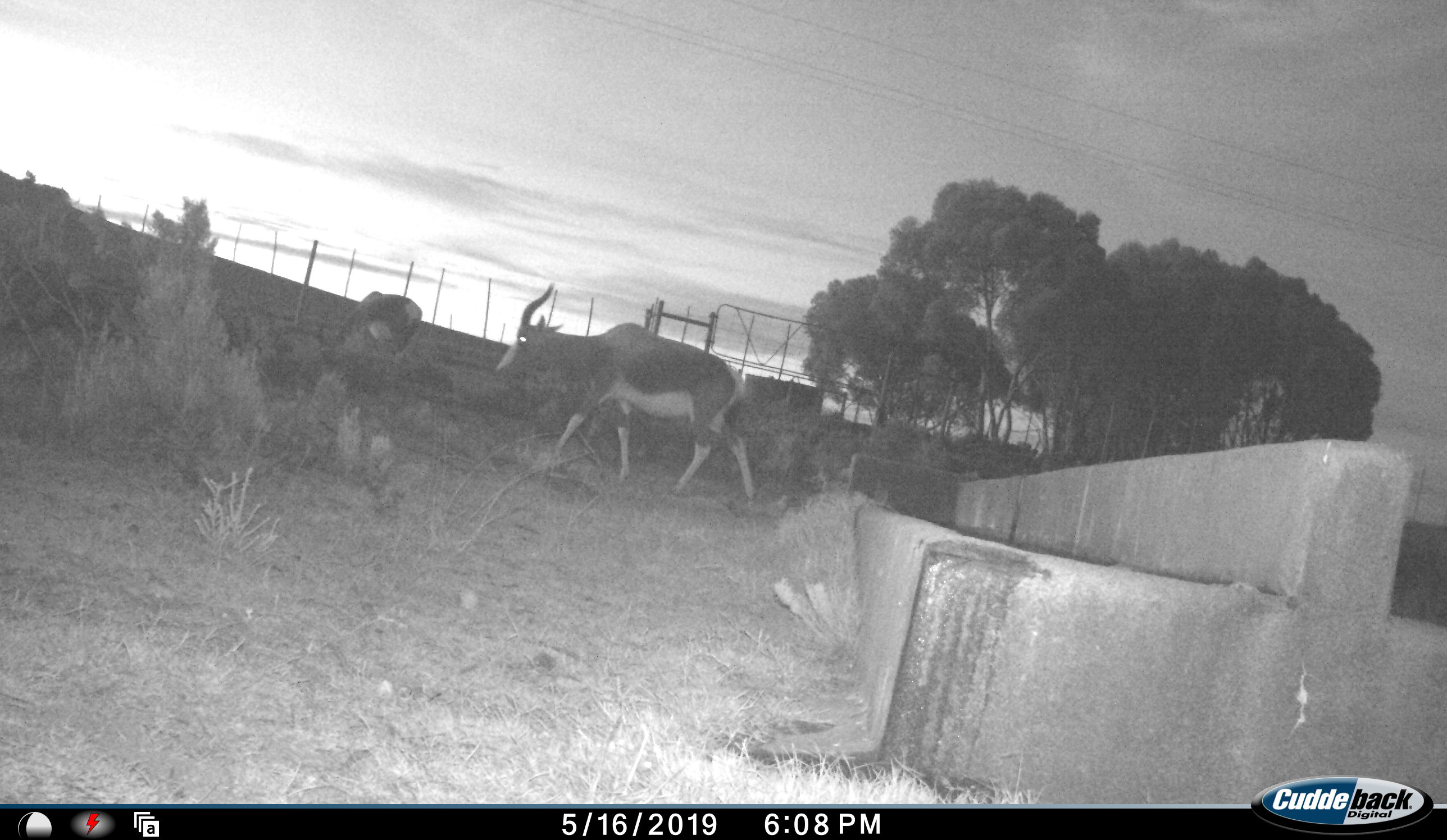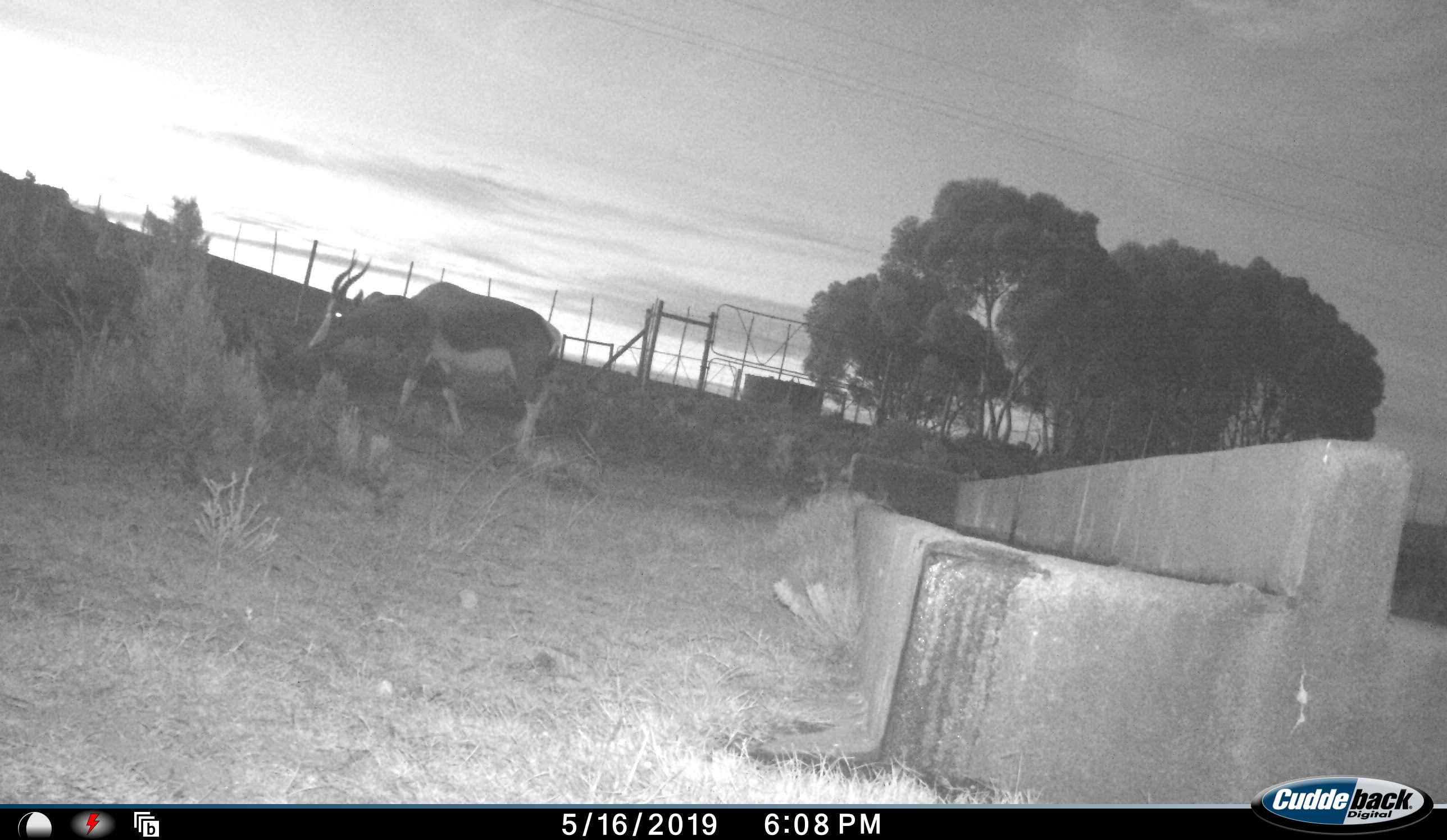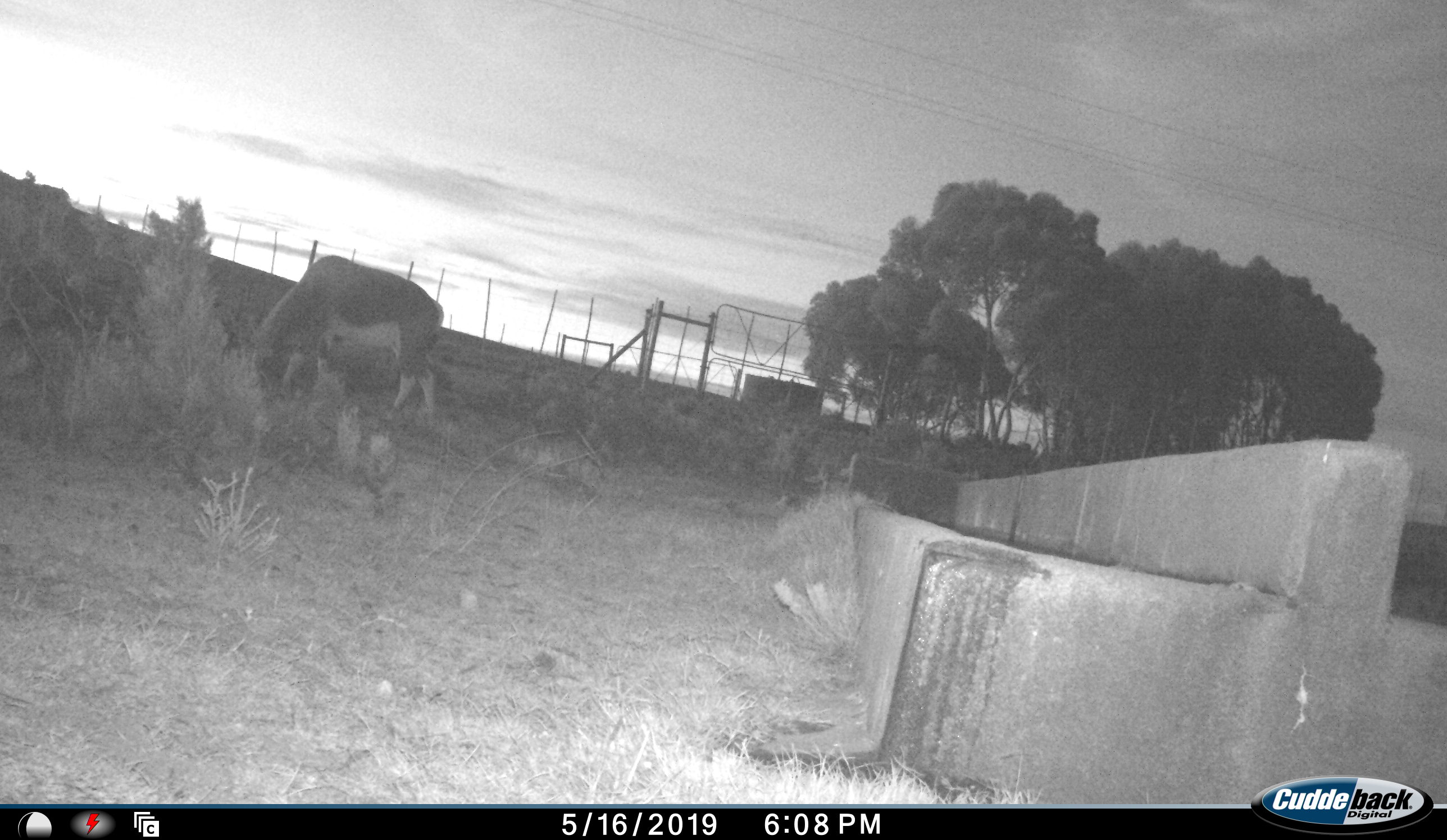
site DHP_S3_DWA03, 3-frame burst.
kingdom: Animalia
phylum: Chordata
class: Mammalia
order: Artiodactyla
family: Bovidae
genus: Damaliscus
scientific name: Damaliscus pygargus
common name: bontebok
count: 2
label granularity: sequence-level